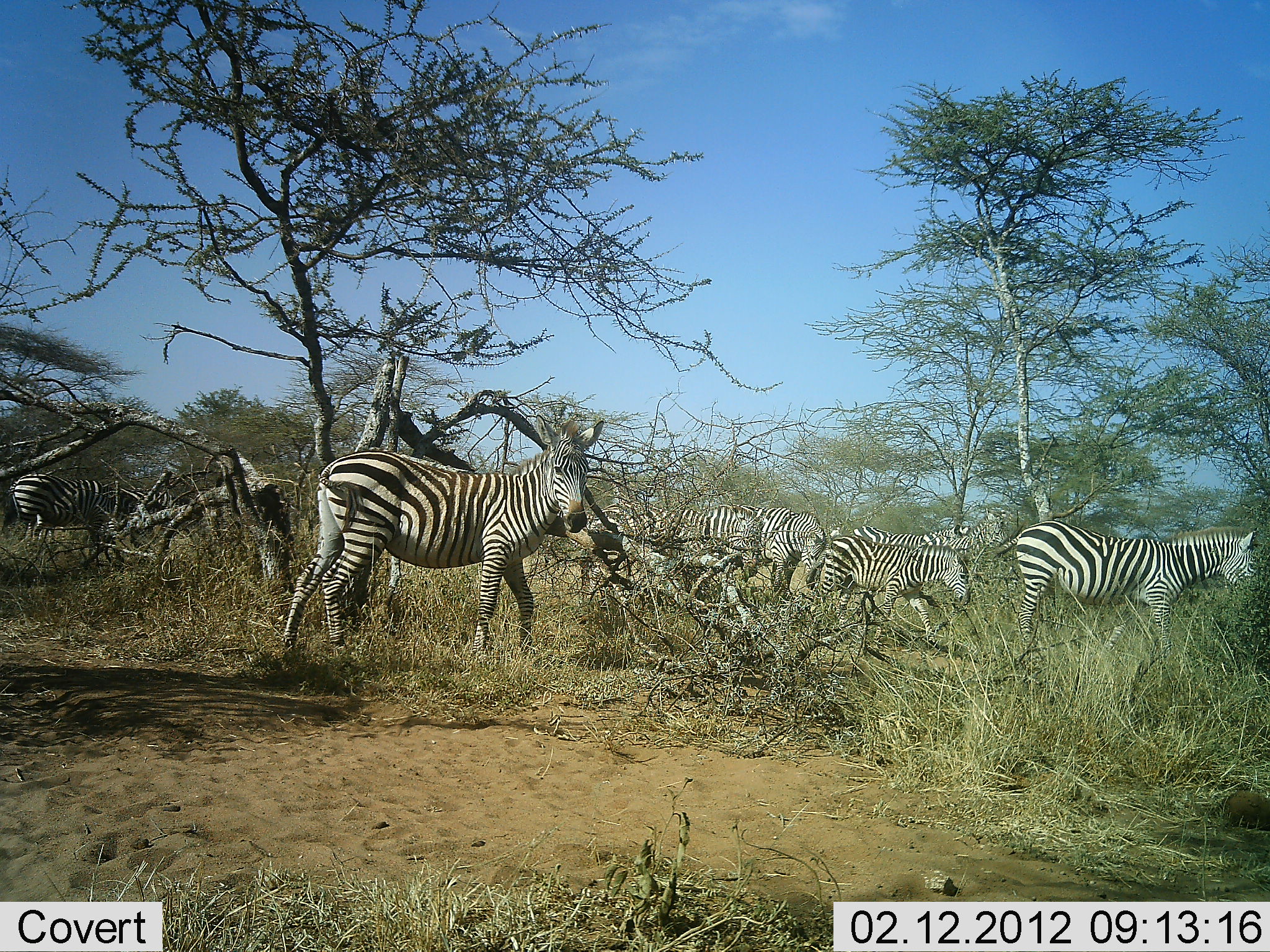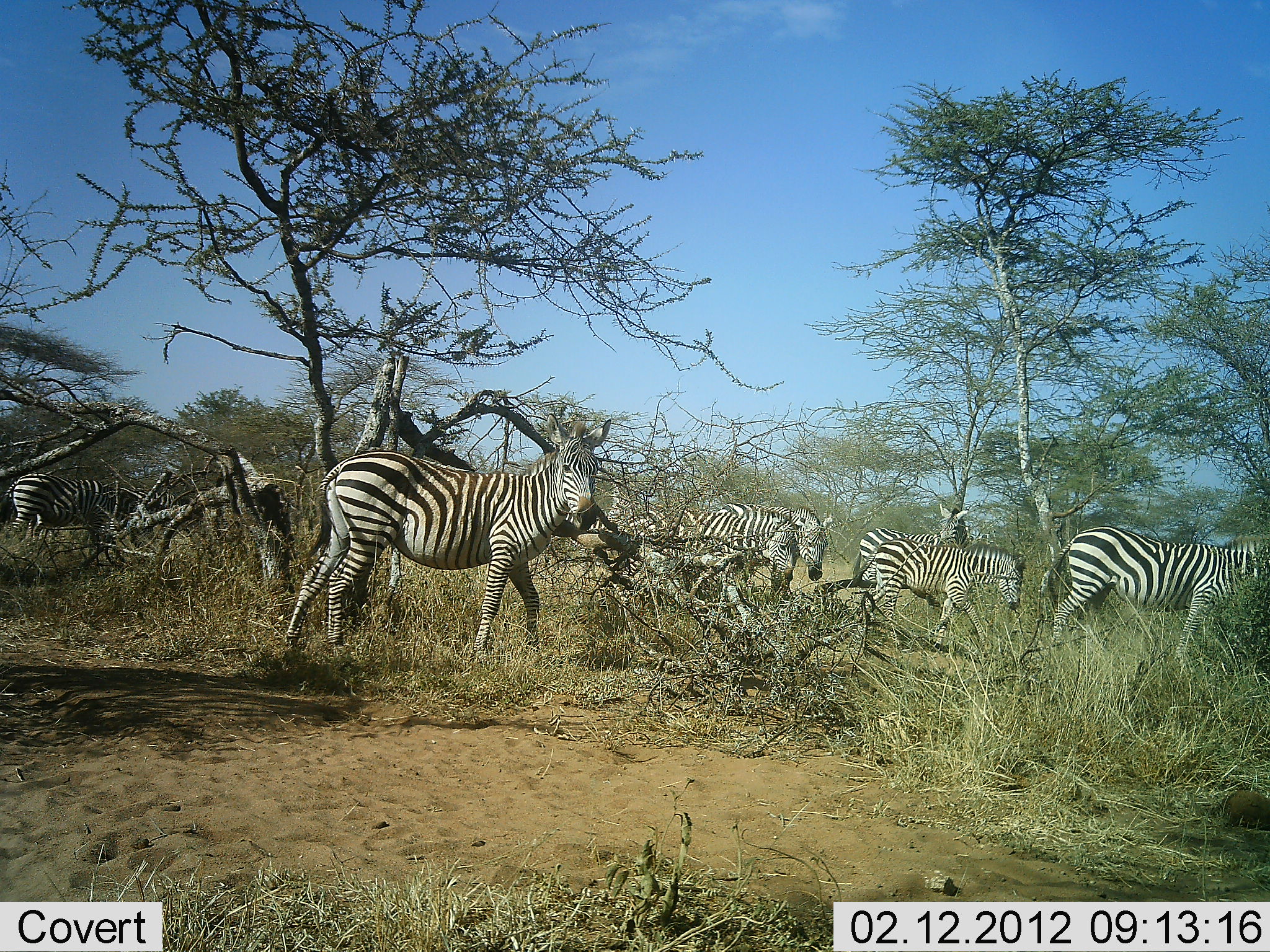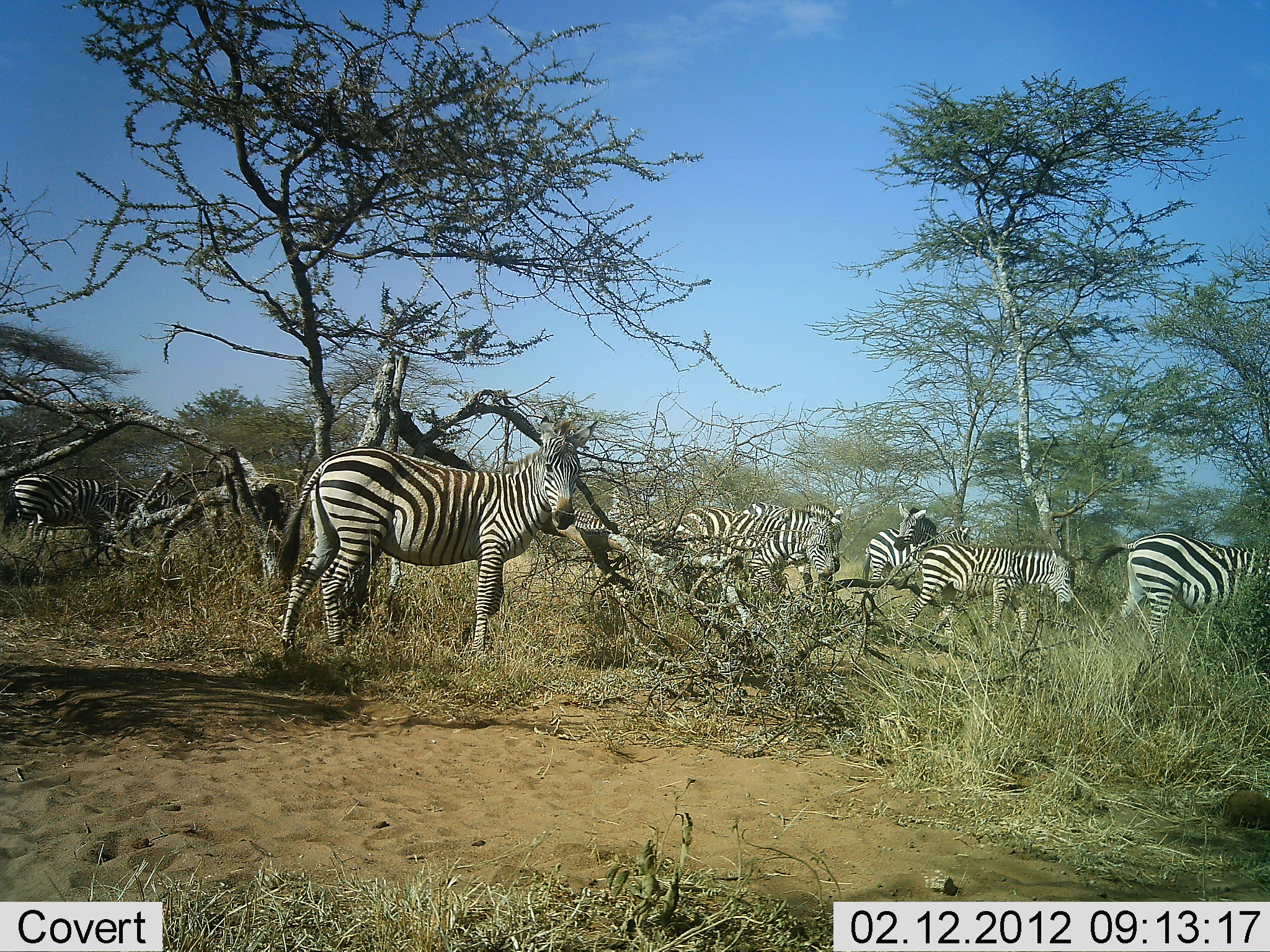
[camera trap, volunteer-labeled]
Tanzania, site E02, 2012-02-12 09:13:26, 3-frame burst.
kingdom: Animalia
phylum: Chordata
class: Mammalia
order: Perissodactyla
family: Equidae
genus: Equus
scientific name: Equus quagga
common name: plains zebra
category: zebra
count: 8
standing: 60%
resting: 0%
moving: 67%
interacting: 7%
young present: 0%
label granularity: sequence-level